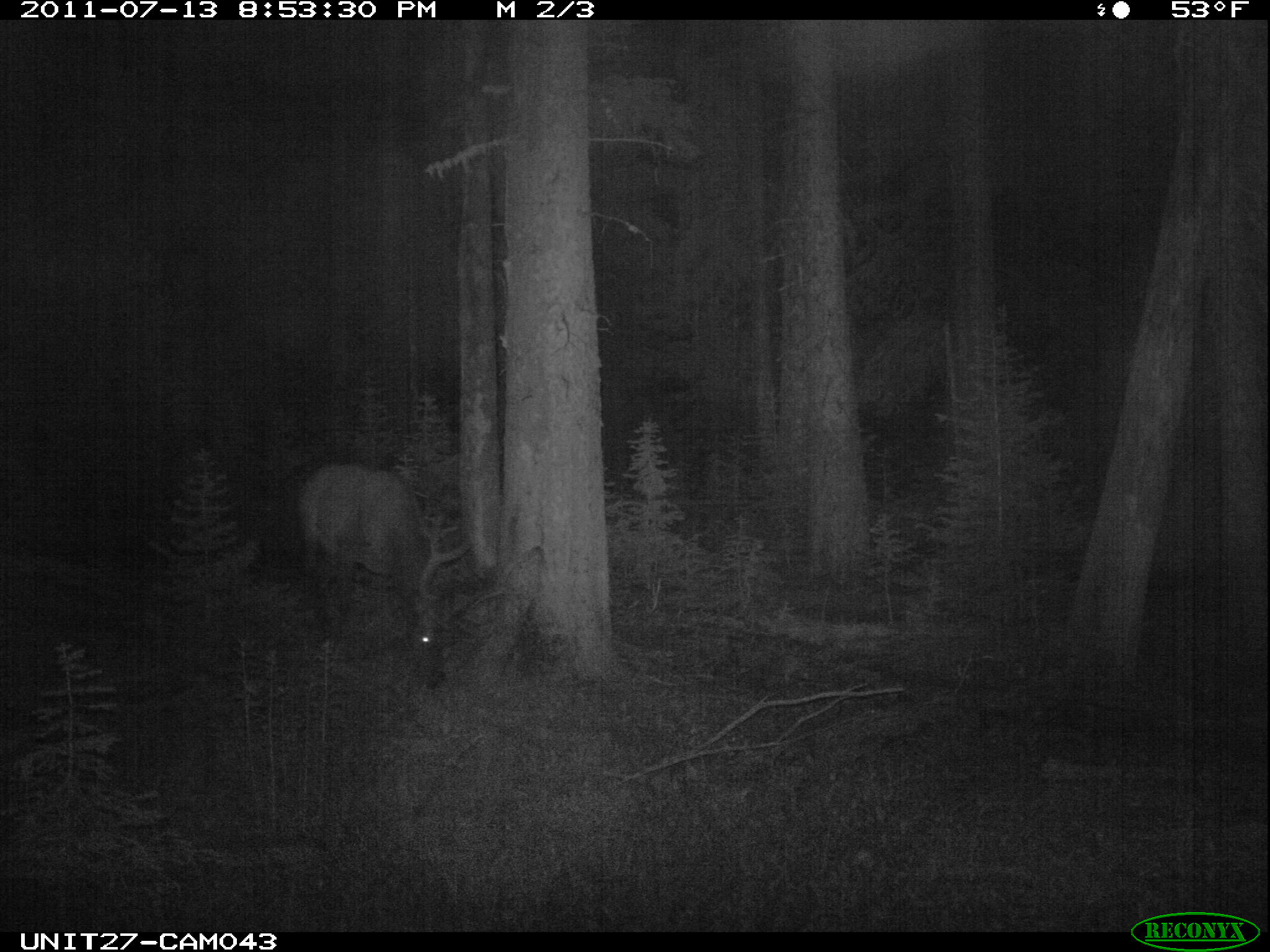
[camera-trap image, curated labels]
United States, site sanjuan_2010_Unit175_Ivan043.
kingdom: Animalia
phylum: Chordata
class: Mammalia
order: Artiodactyla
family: Cervidae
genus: Cervus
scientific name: Cervus elaphus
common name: red deer